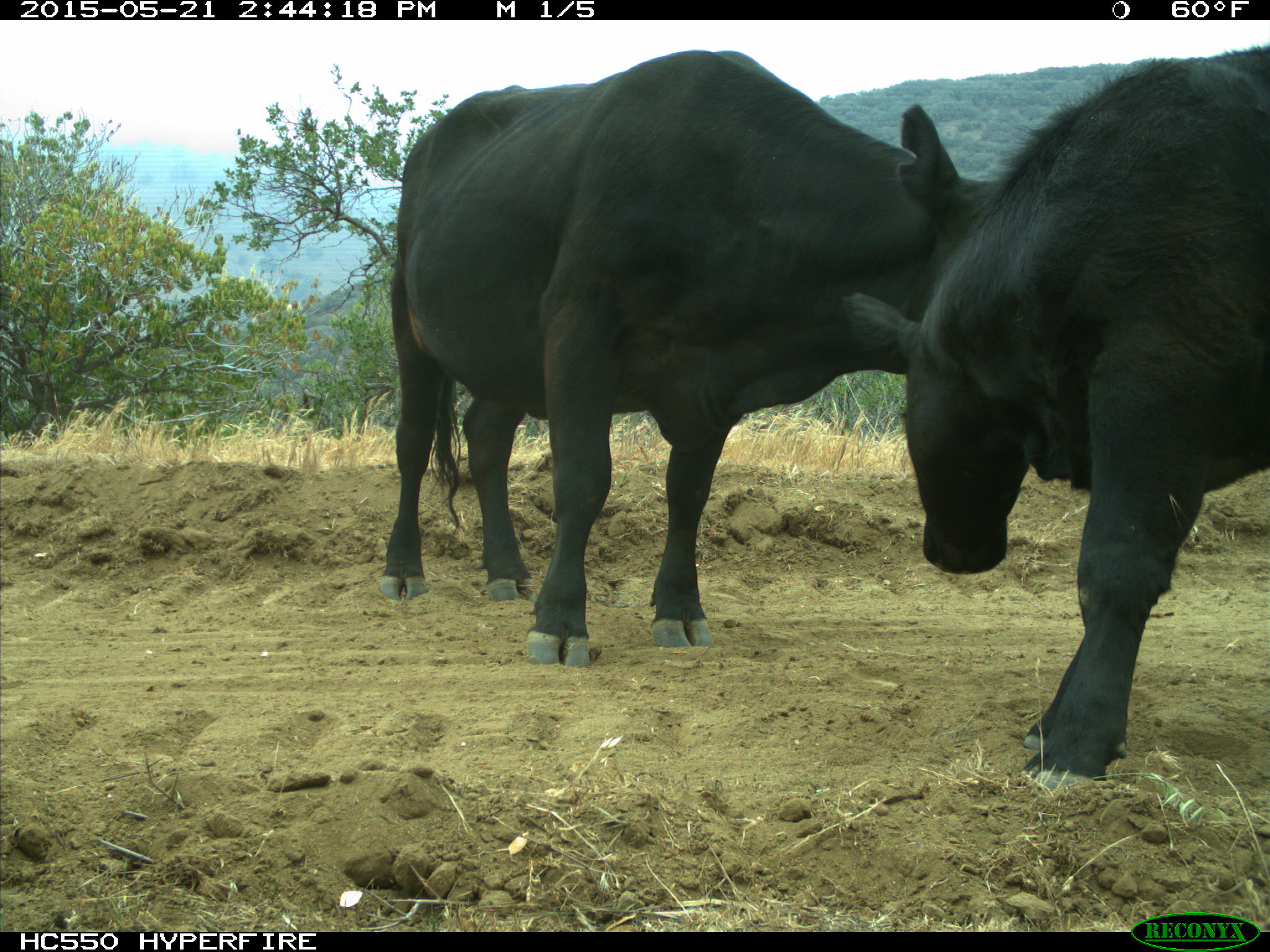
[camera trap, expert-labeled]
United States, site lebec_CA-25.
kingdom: Animalia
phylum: Chordata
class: Mammalia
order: Artiodactyla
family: Bovidae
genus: Bos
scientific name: Bos taurus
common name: domestic cow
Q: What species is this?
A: Bos taurus (domestic cow).